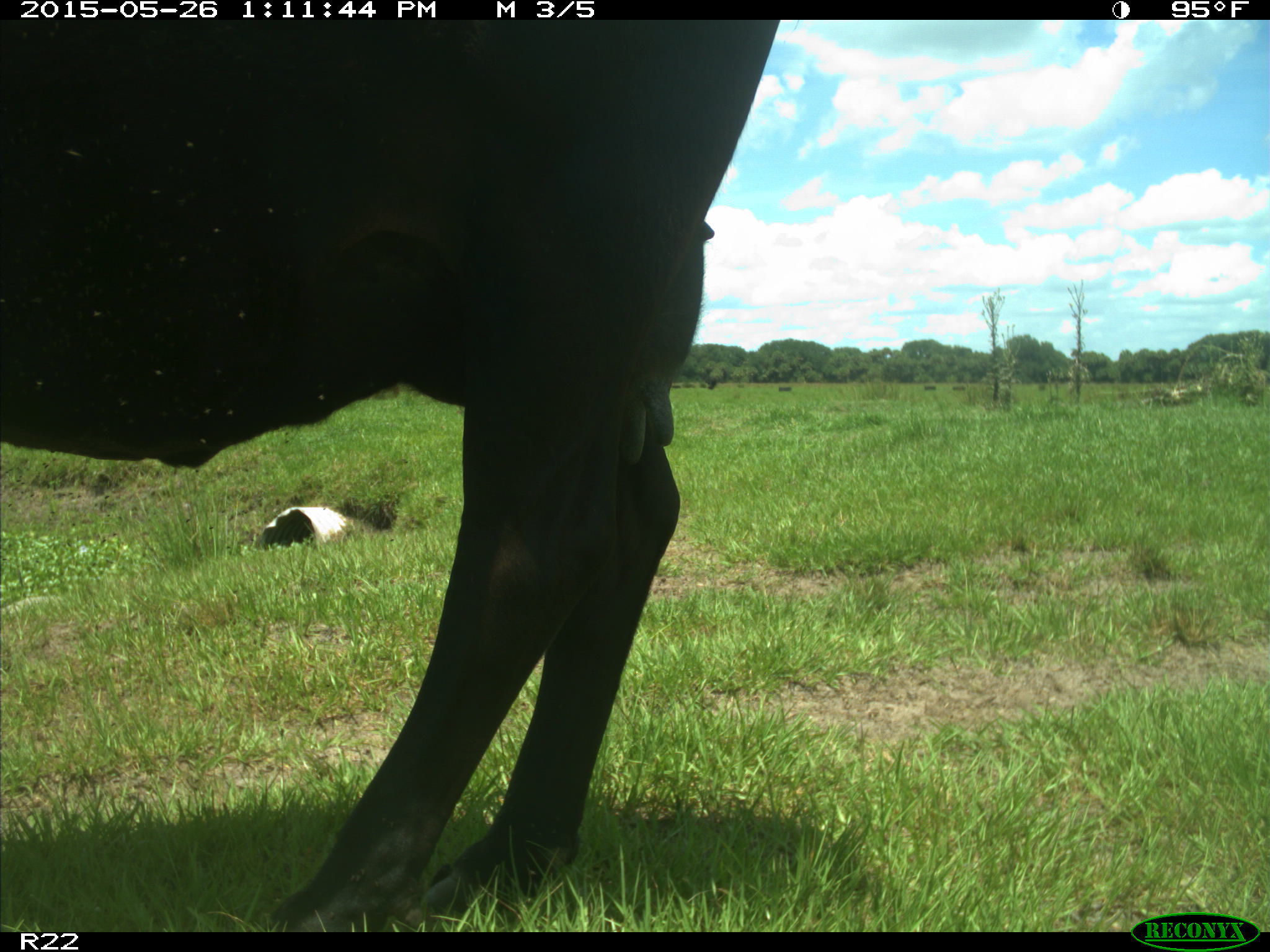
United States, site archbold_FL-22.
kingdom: Animalia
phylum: Chordata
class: Mammalia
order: Artiodactyla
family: Bovidae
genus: Bos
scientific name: Bos taurus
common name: domestic cow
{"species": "Bos taurus (domestic cow)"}